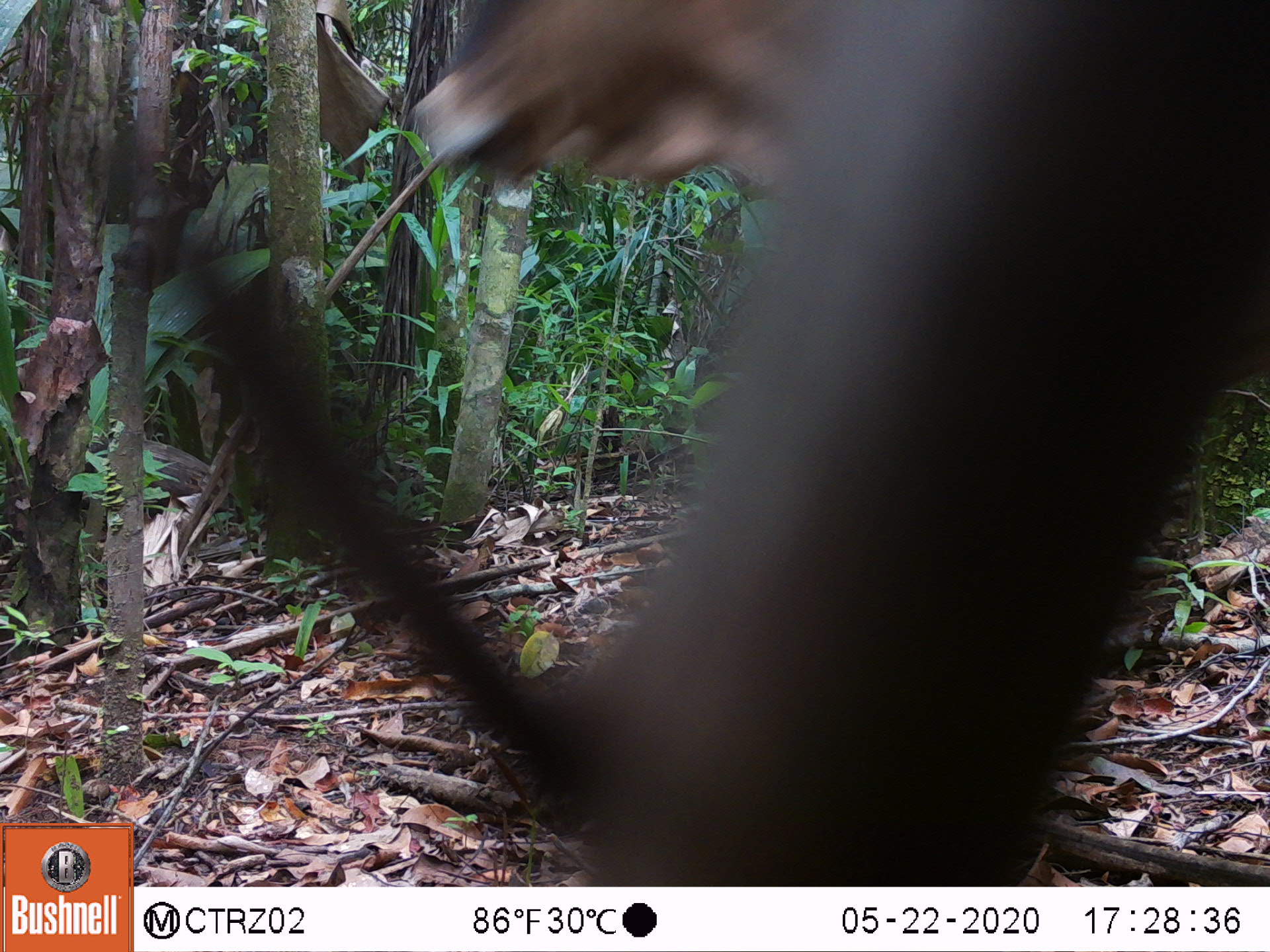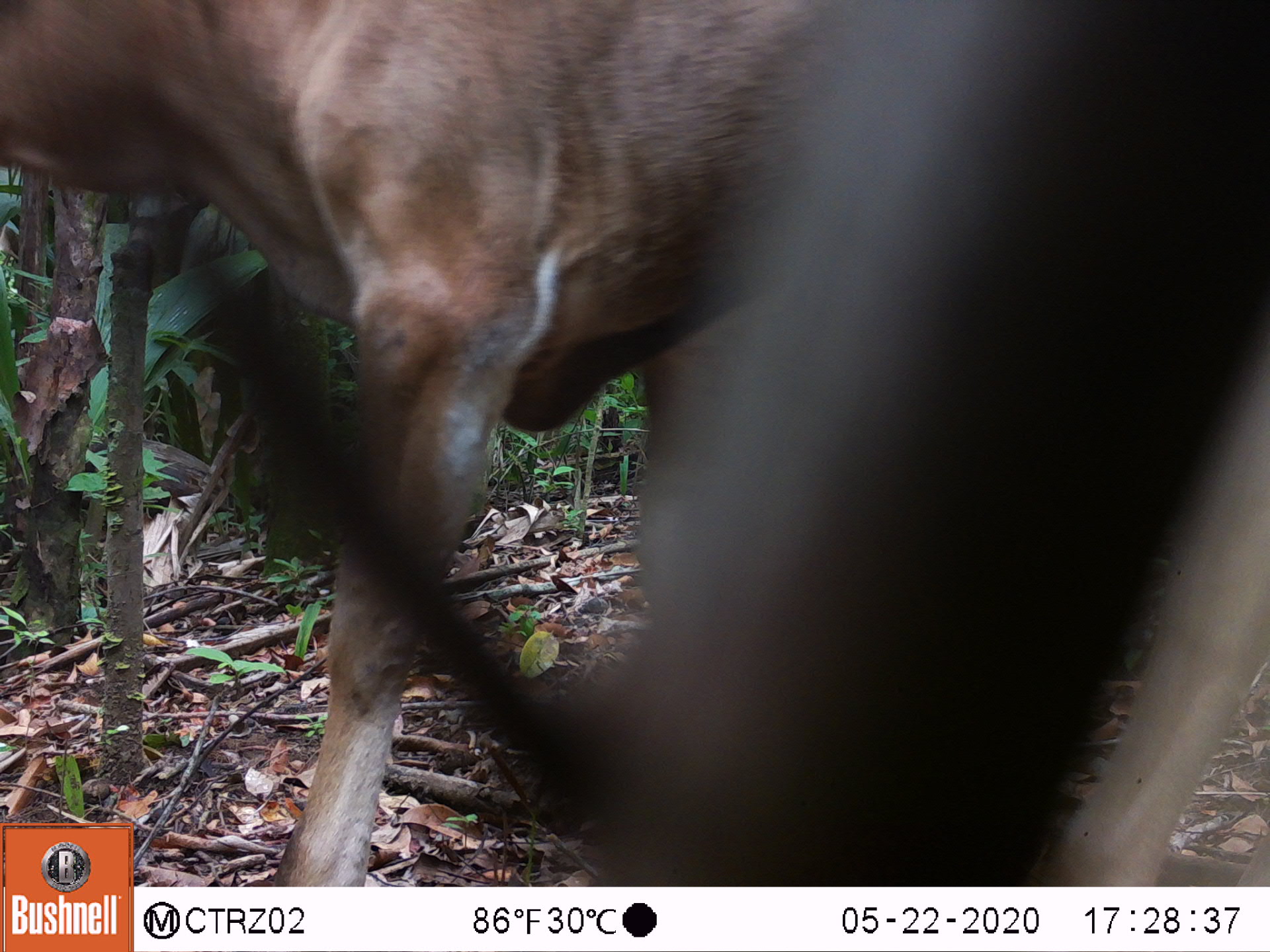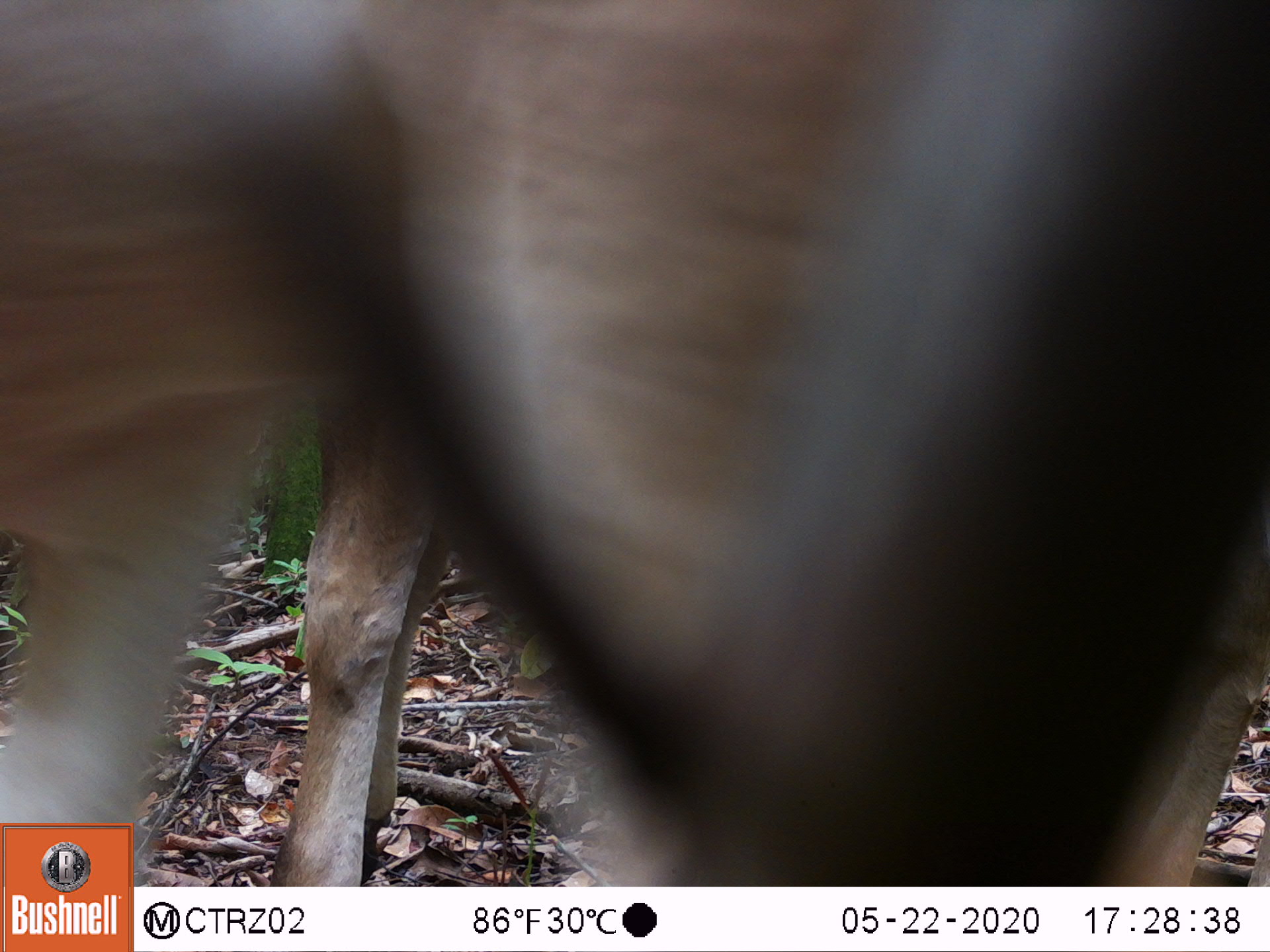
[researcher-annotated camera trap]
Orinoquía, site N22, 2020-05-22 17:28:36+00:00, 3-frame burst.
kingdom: Animalia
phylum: Chordata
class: Mammalia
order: Artiodactyla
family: Bovidae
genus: Bos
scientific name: Bos taurus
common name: cow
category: cattle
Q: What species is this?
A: Cattle (cow) (Bos taurus).